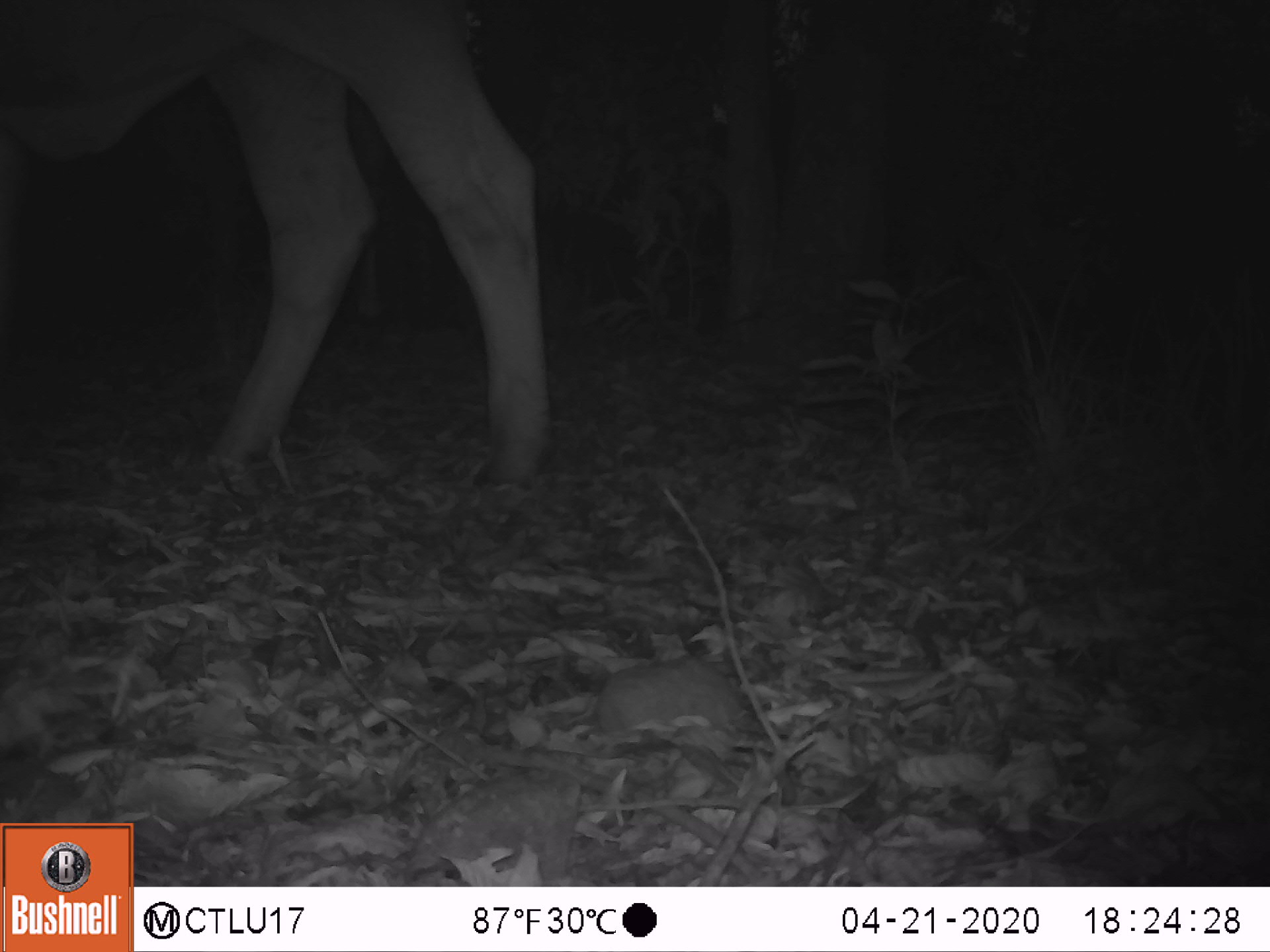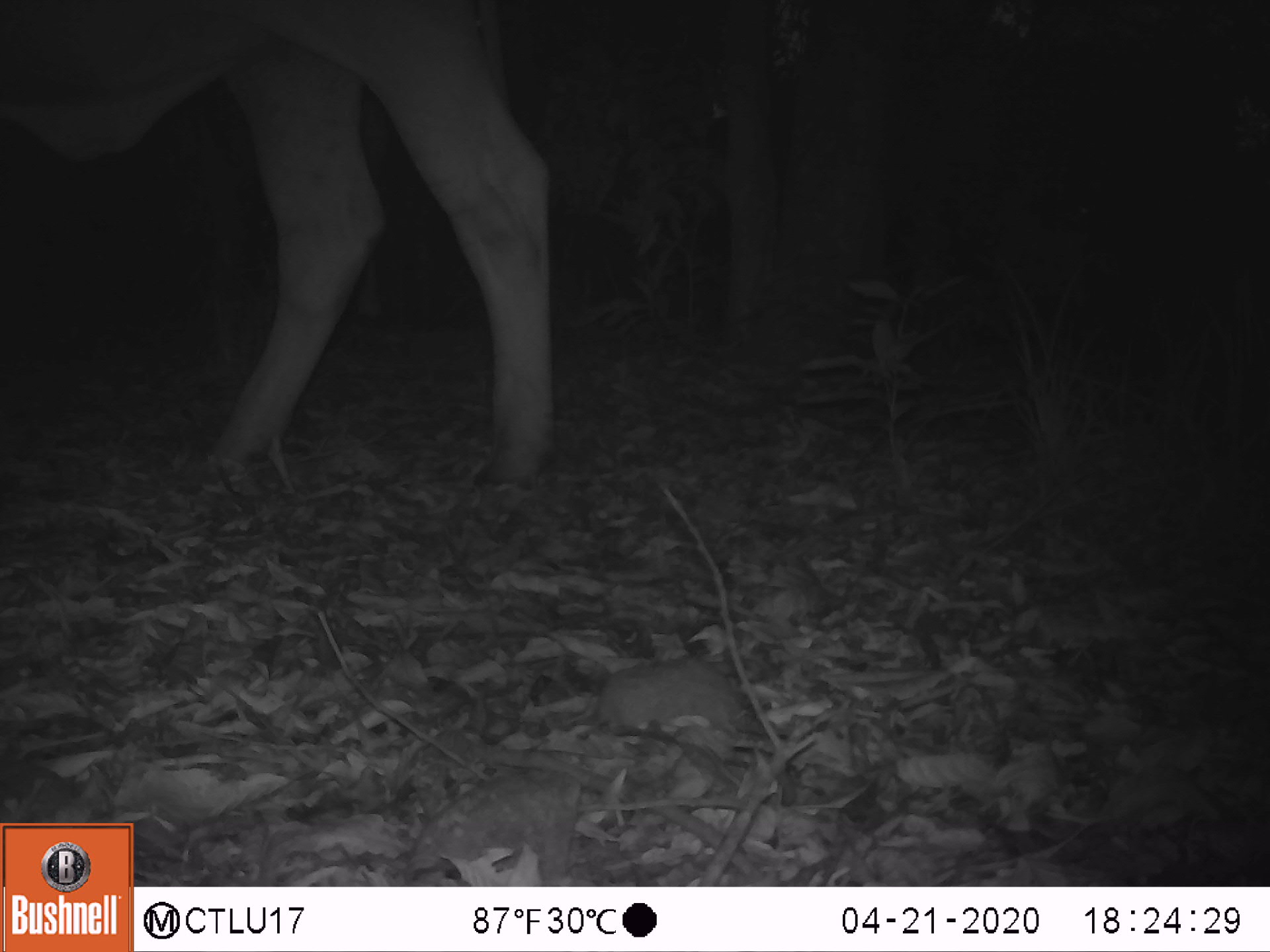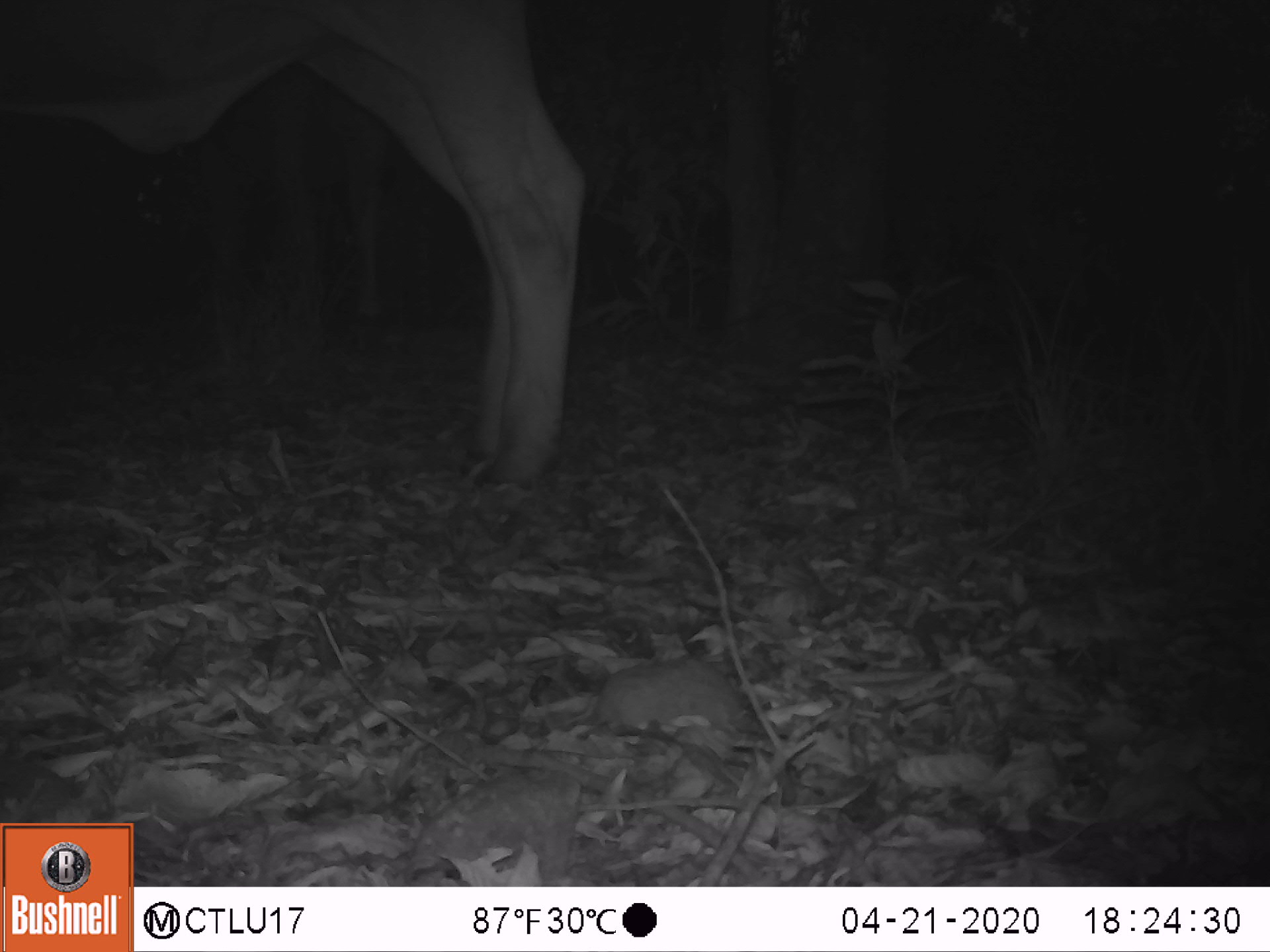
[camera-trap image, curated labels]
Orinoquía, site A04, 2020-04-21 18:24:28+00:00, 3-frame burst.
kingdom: Animalia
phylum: Chordata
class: Mammalia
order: Artiodactyla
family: Bovidae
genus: Bos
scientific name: Bos taurus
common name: cow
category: cattle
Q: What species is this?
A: Cattle (cow) (Bos taurus).